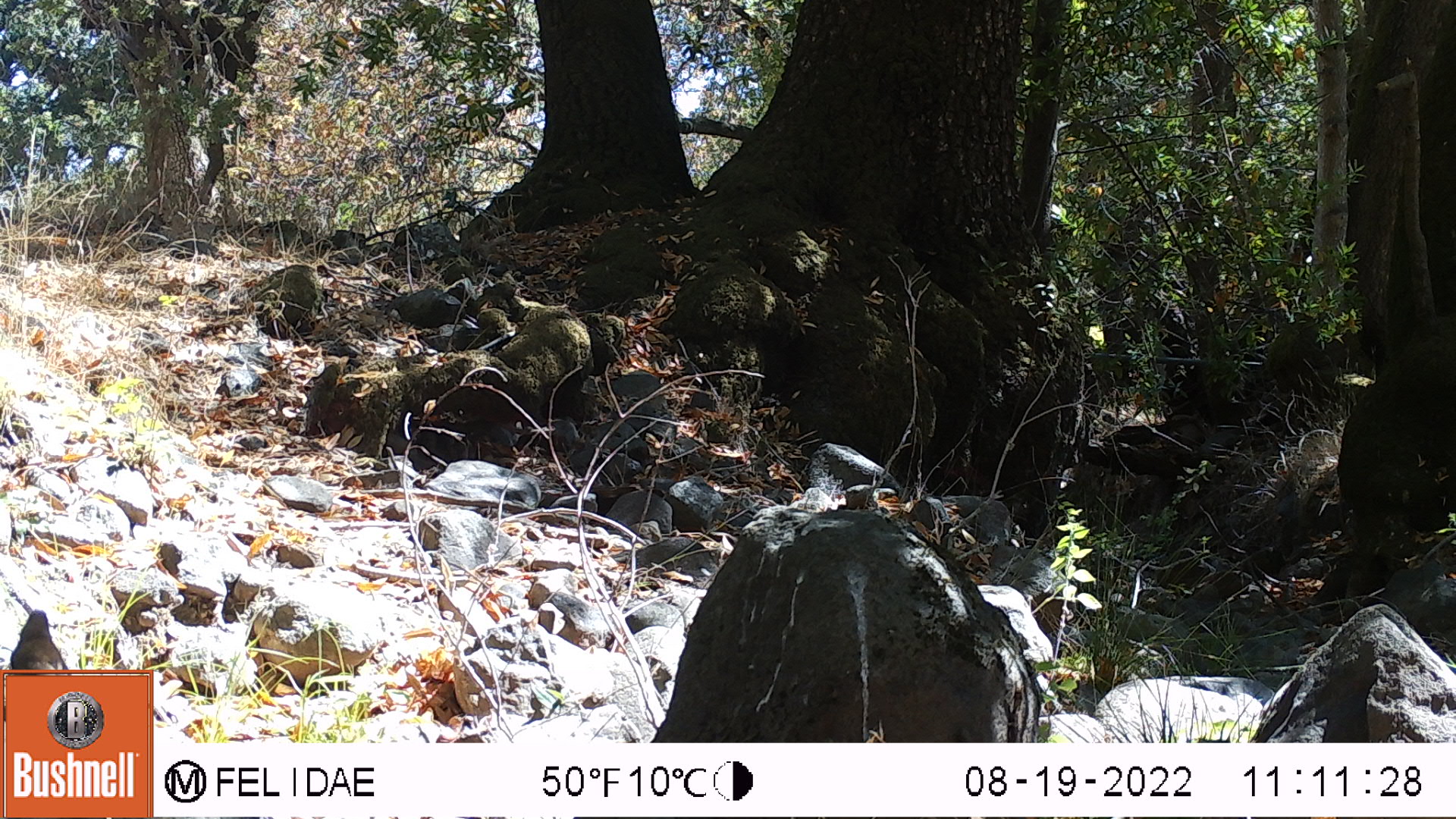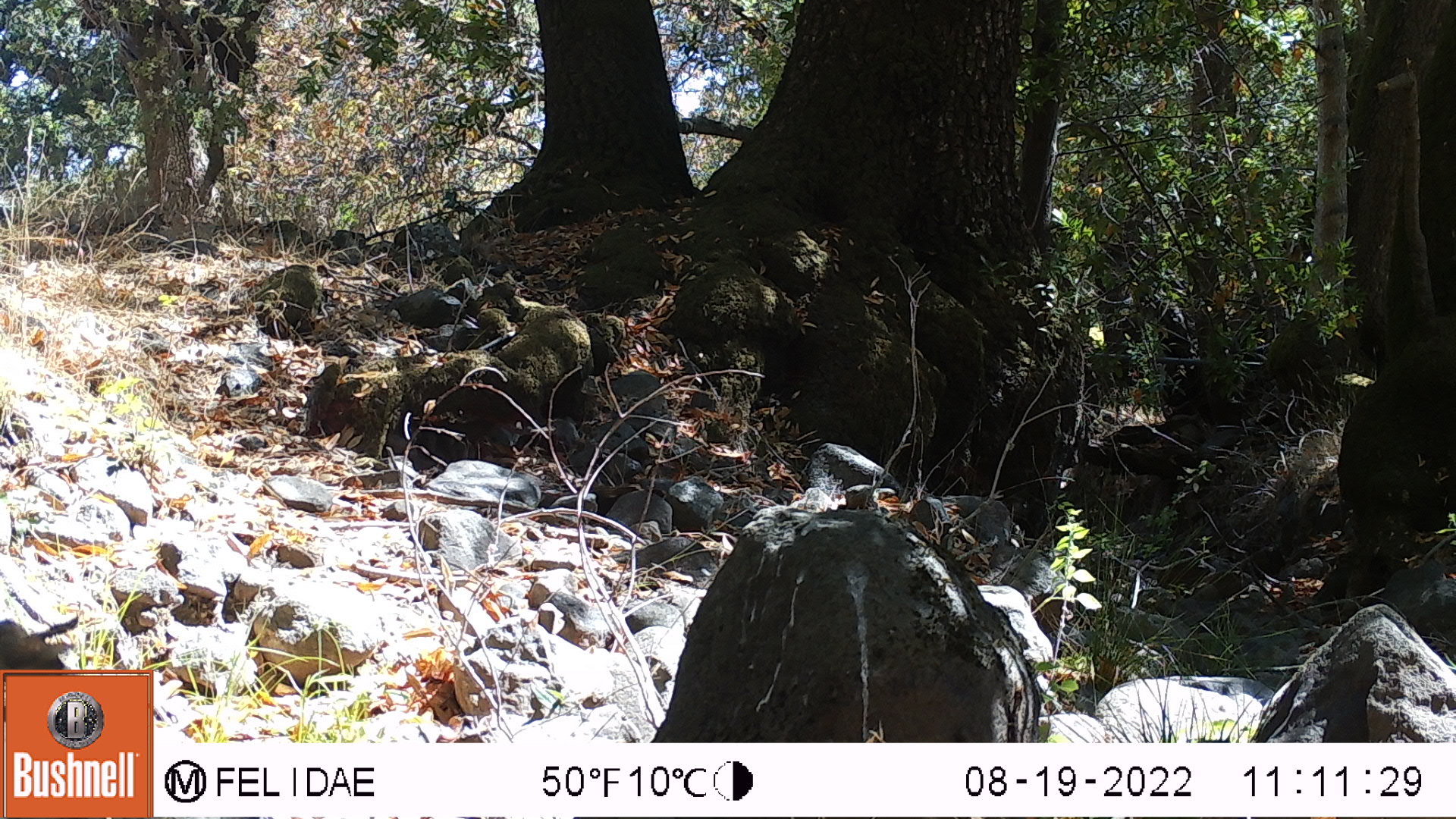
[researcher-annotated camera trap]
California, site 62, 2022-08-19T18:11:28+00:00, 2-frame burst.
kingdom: Animalia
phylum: Chordata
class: Aves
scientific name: Aves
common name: bird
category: unknown bird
Unknown bird (bird) (Aves).